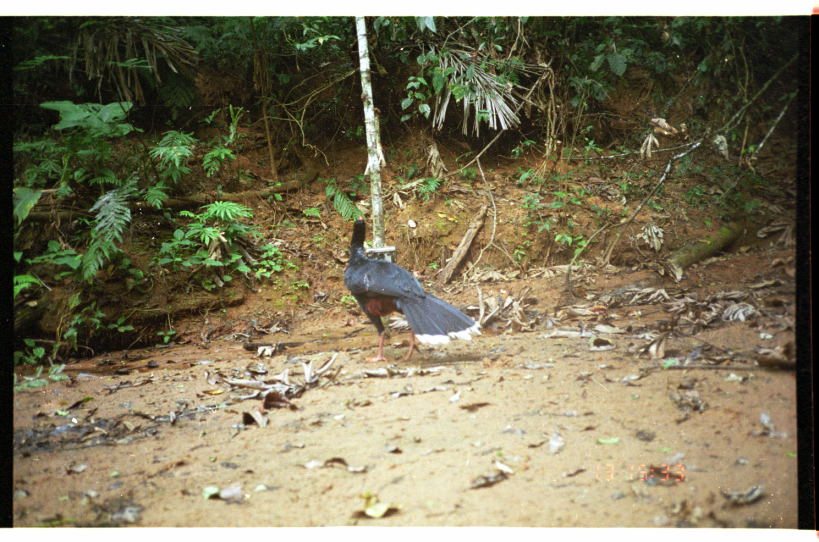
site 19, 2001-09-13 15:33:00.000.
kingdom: Animalia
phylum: Chordata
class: Aves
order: Galliformes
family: Cracidae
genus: Mitu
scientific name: Mitu tuberosum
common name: razor-billed curassow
Mitu tuberosum (razor-billed curassow).